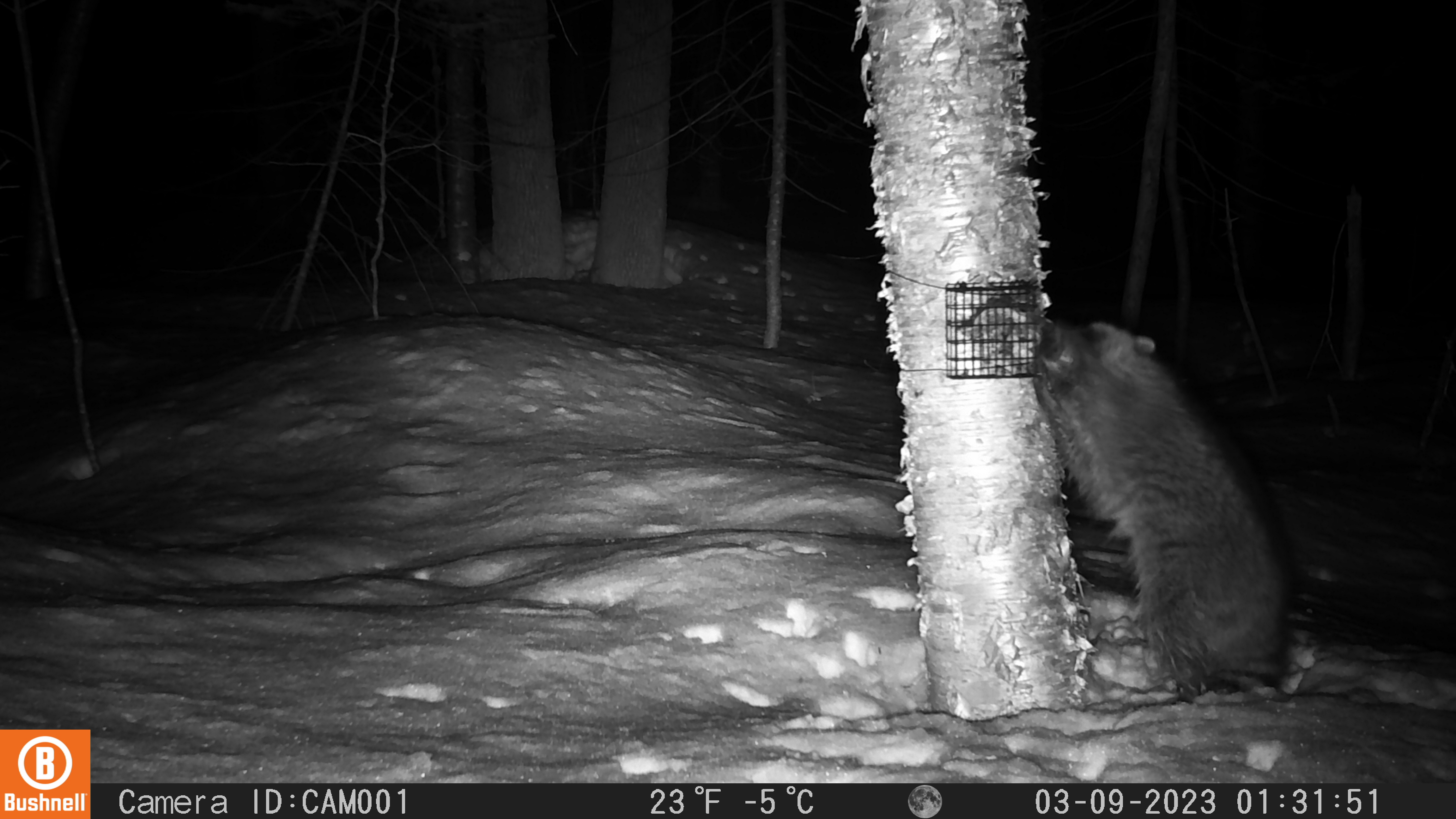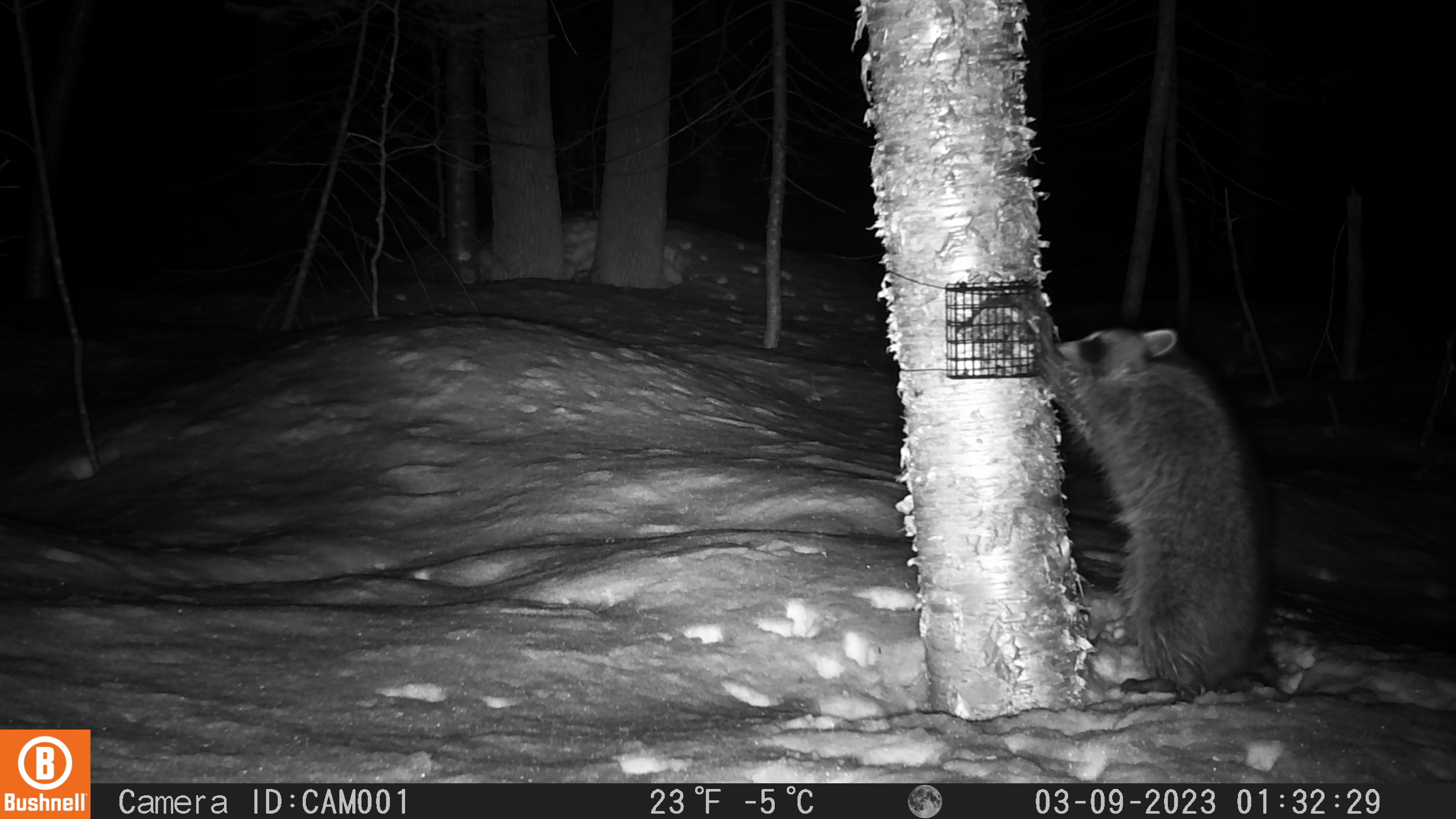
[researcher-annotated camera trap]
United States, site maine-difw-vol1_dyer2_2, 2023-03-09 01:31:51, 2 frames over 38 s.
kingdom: Animalia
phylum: Chordata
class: Mammalia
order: Carnivora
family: Procyonidae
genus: Procyon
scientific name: Procyon lotor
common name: raccoon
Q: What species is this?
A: Raccoon (Procyon lotor).